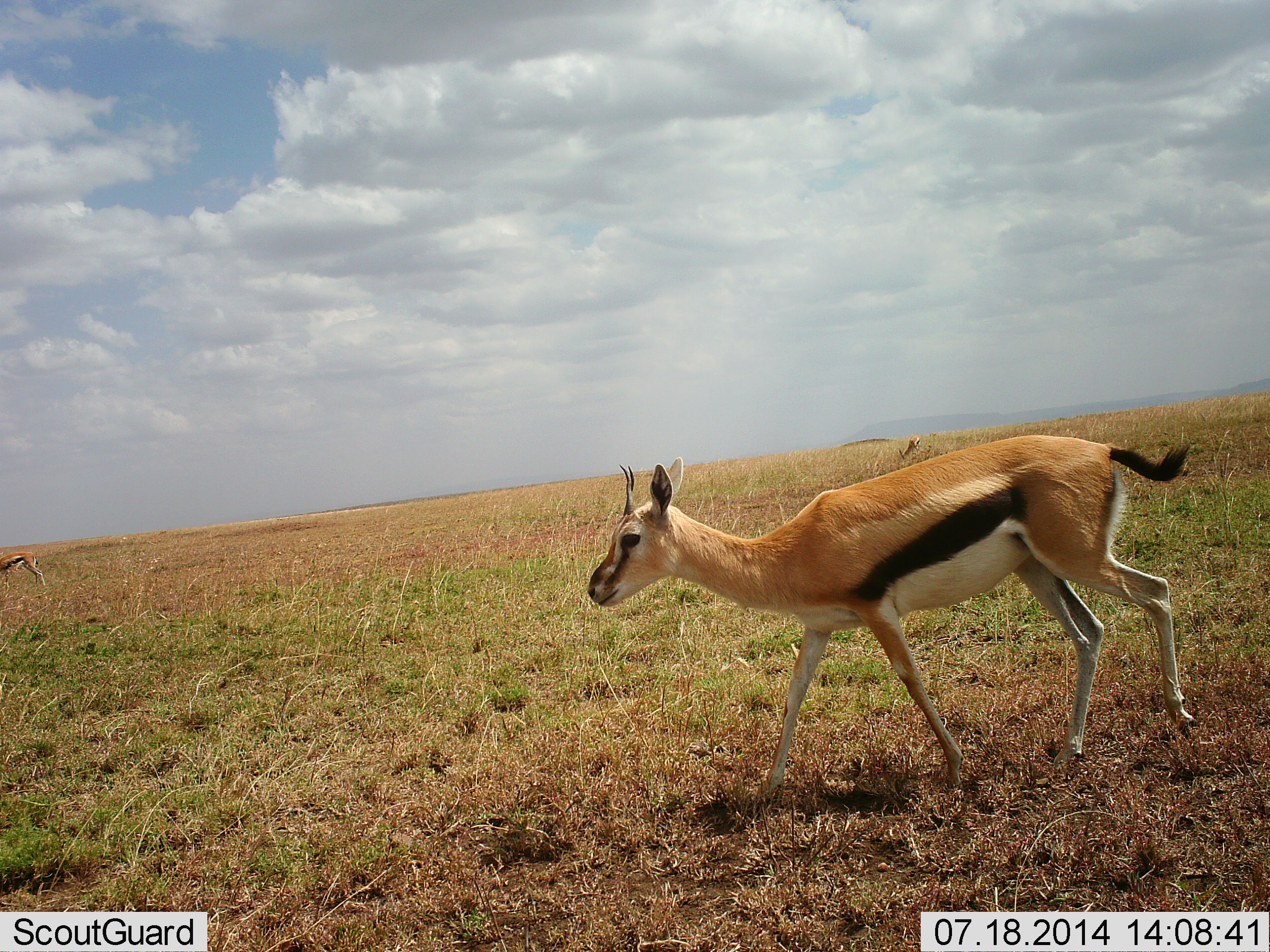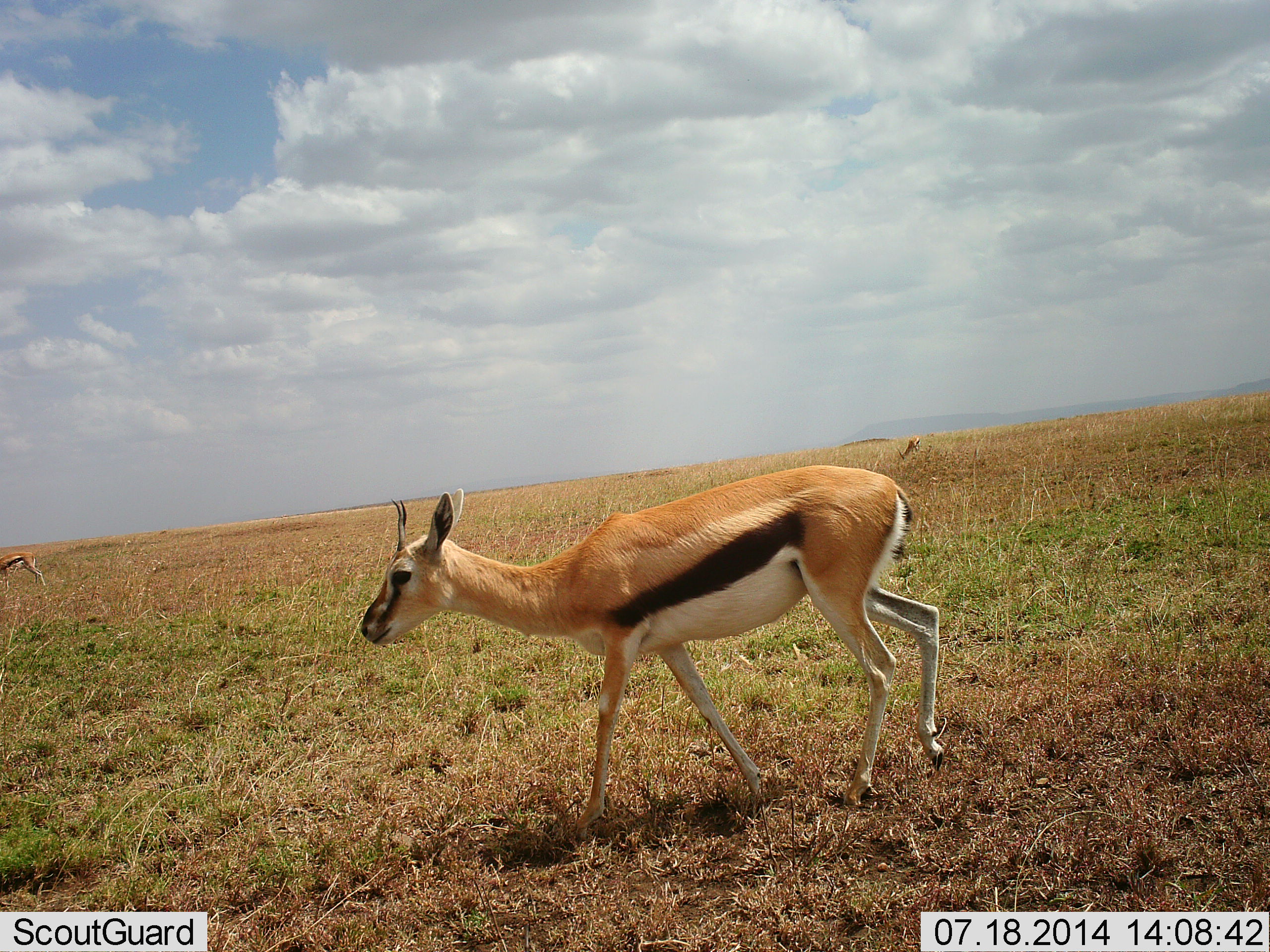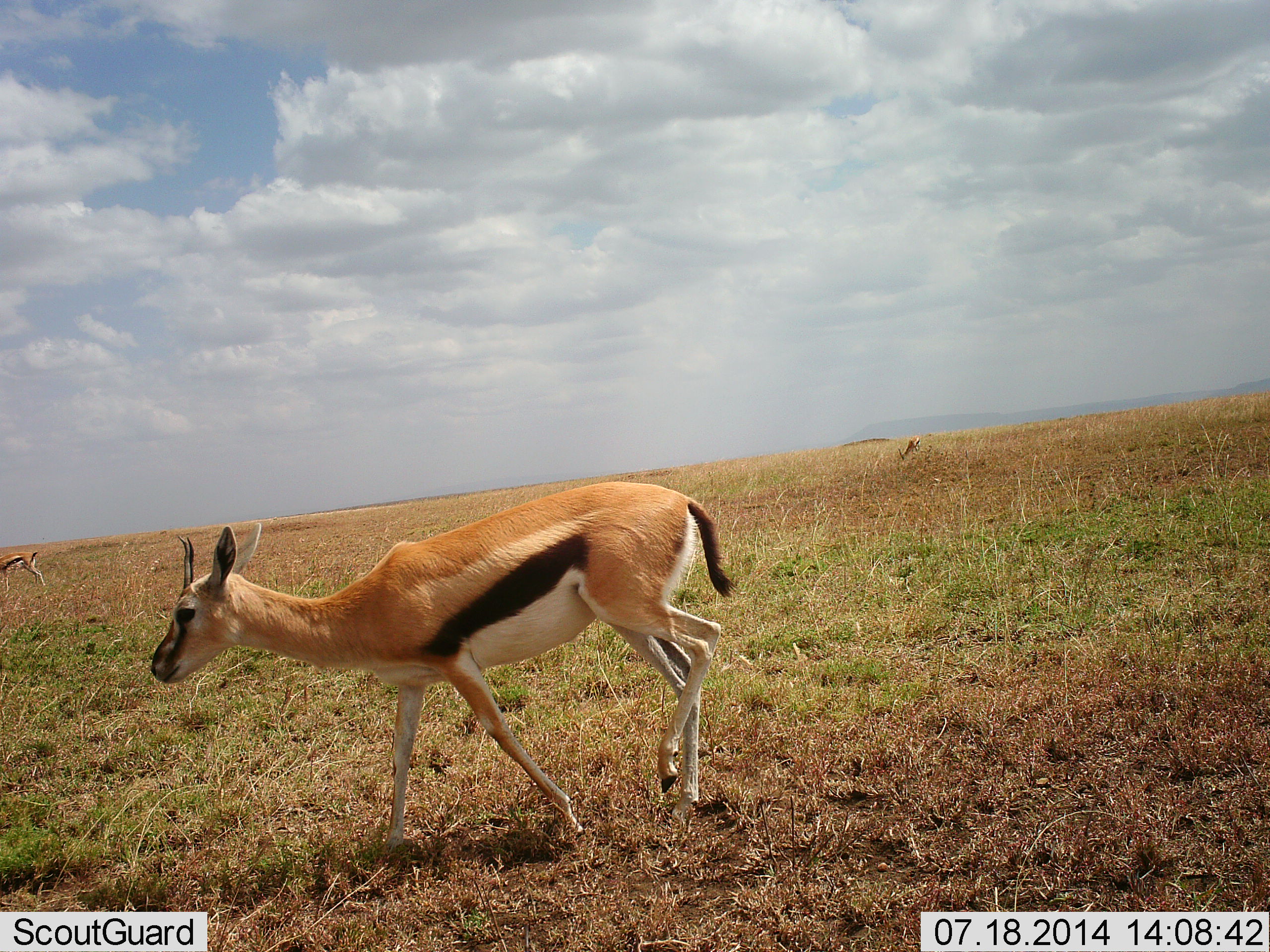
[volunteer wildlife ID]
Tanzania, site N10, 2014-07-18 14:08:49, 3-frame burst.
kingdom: Animalia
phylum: Chordata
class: Mammalia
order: Artiodactyla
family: Bovidae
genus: Eudorcas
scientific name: Eudorcas thomsonii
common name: thomson's gazelle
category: gazellethomsons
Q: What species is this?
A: Gazellethomsons (thomson's gazelle) (Eudorcas thomsonii).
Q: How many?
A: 2.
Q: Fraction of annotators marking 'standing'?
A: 30%.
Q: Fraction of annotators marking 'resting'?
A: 0%.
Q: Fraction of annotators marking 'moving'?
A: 100%.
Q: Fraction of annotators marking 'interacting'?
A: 0%.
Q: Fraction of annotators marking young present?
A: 0%.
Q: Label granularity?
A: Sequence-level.